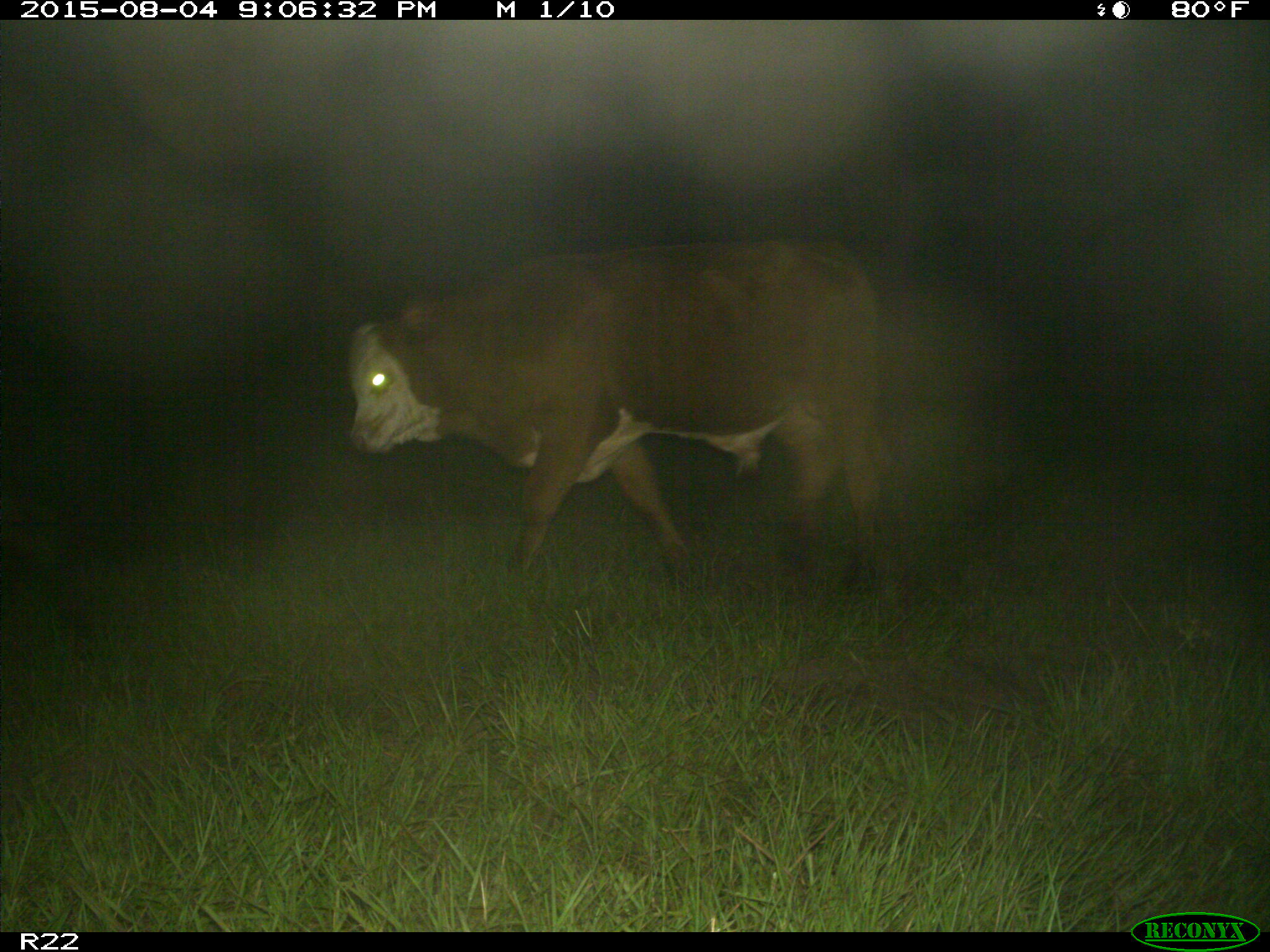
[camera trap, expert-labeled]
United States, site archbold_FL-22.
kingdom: Animalia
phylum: Chordata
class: Mammalia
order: Artiodactyla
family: Bovidae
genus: Bos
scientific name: Bos taurus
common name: domestic cow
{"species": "Bos taurus (domestic cow)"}